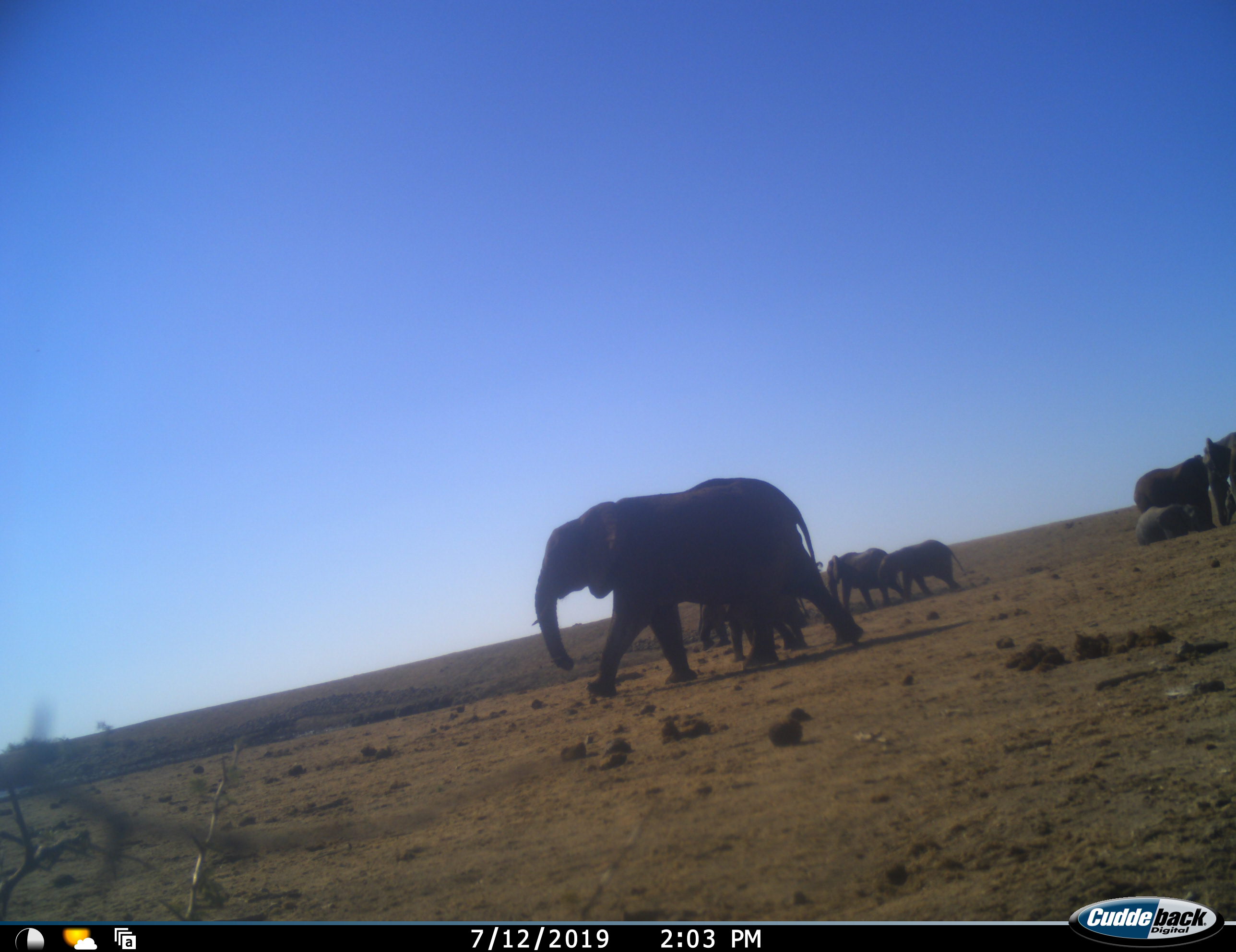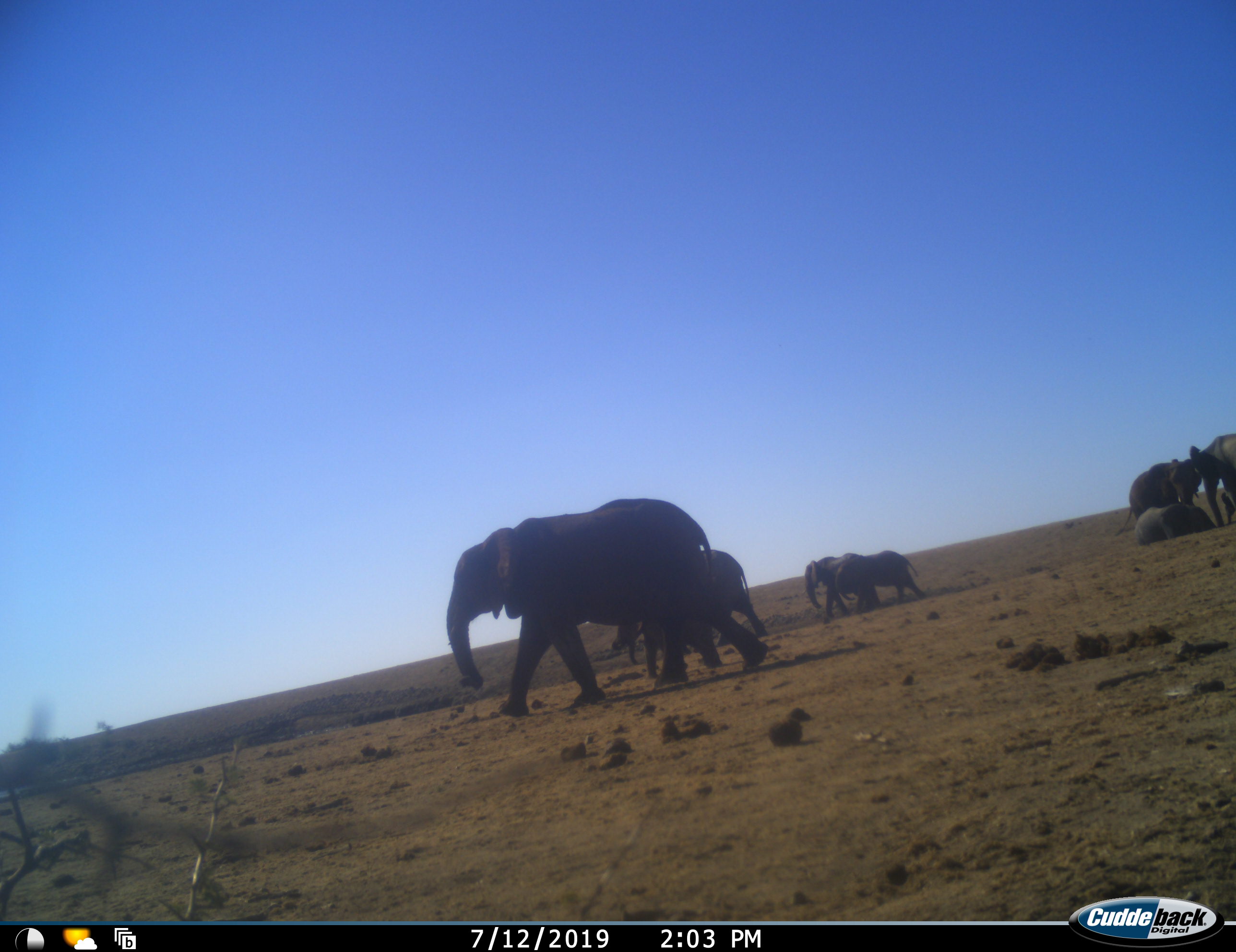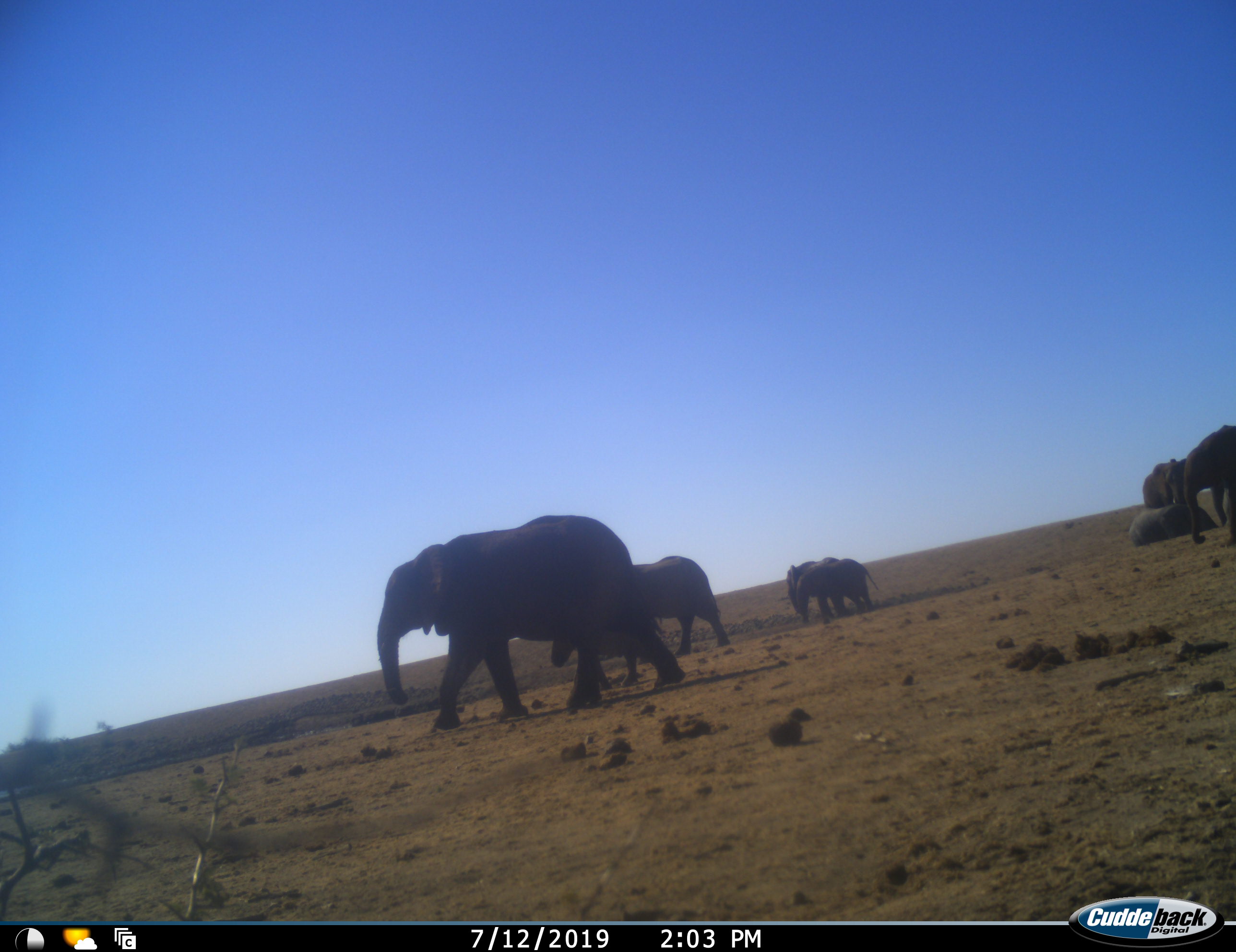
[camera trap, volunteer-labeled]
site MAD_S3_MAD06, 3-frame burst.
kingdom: Animalia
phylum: Chordata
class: Mammalia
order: Proboscidea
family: Elephantidae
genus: Loxodonta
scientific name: Loxodonta africana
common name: african bush elephant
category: elephant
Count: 7.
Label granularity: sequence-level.